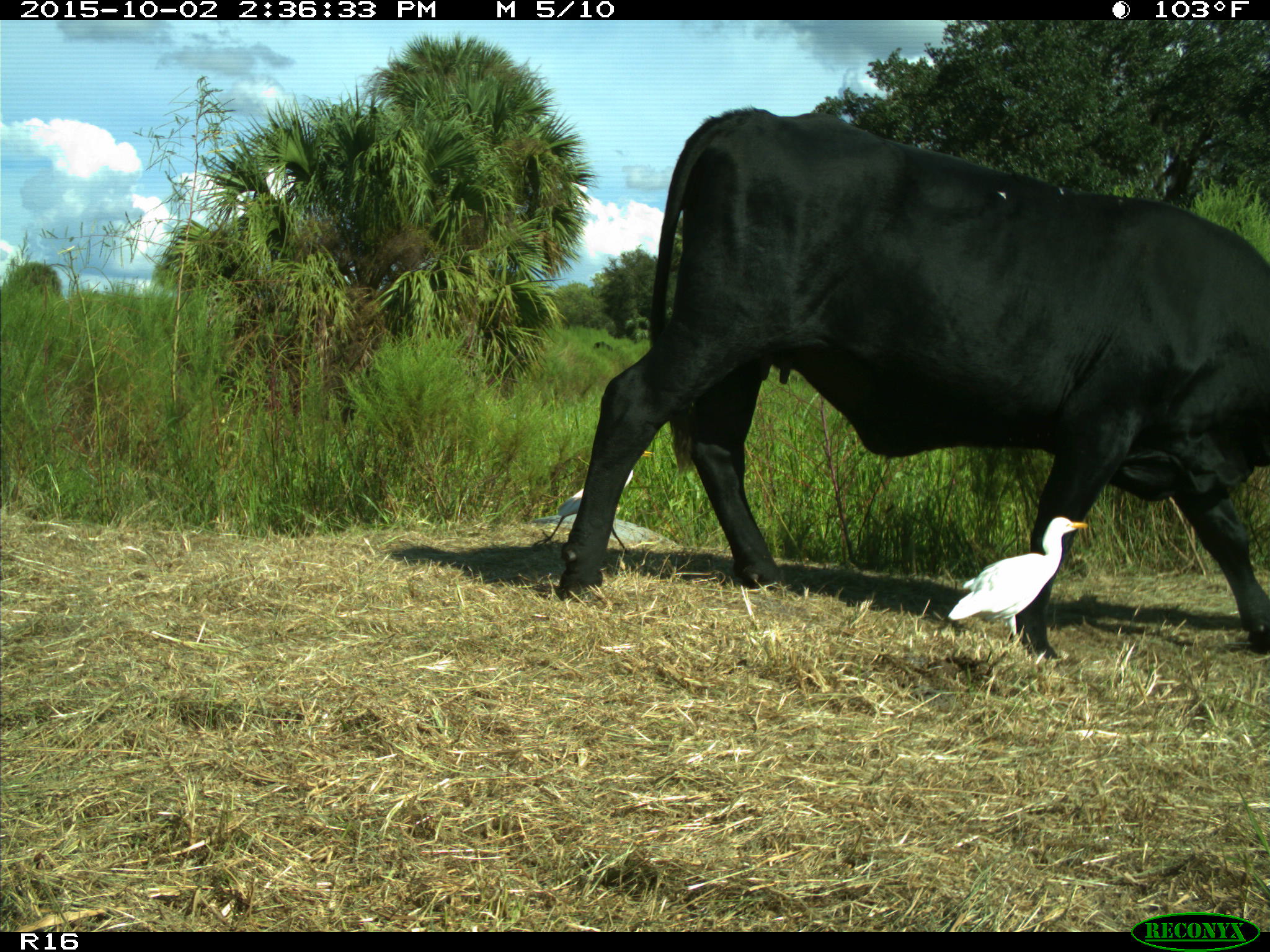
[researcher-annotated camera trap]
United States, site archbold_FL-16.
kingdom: Animalia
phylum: Chordata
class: Mammalia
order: Artiodactyla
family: Bovidae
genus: Bos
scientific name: Bos taurus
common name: domestic cow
Bos taurus (domestic cow).